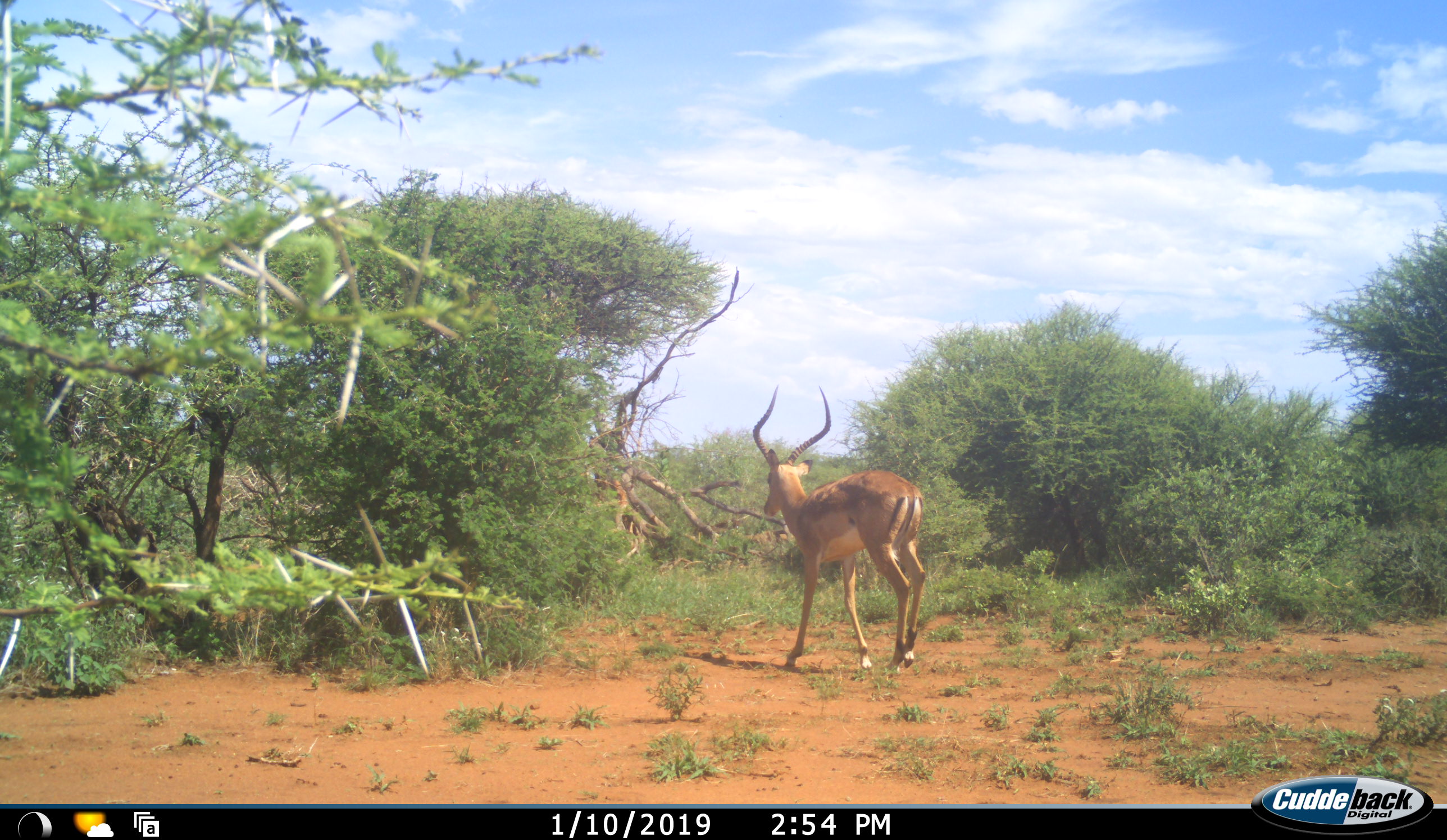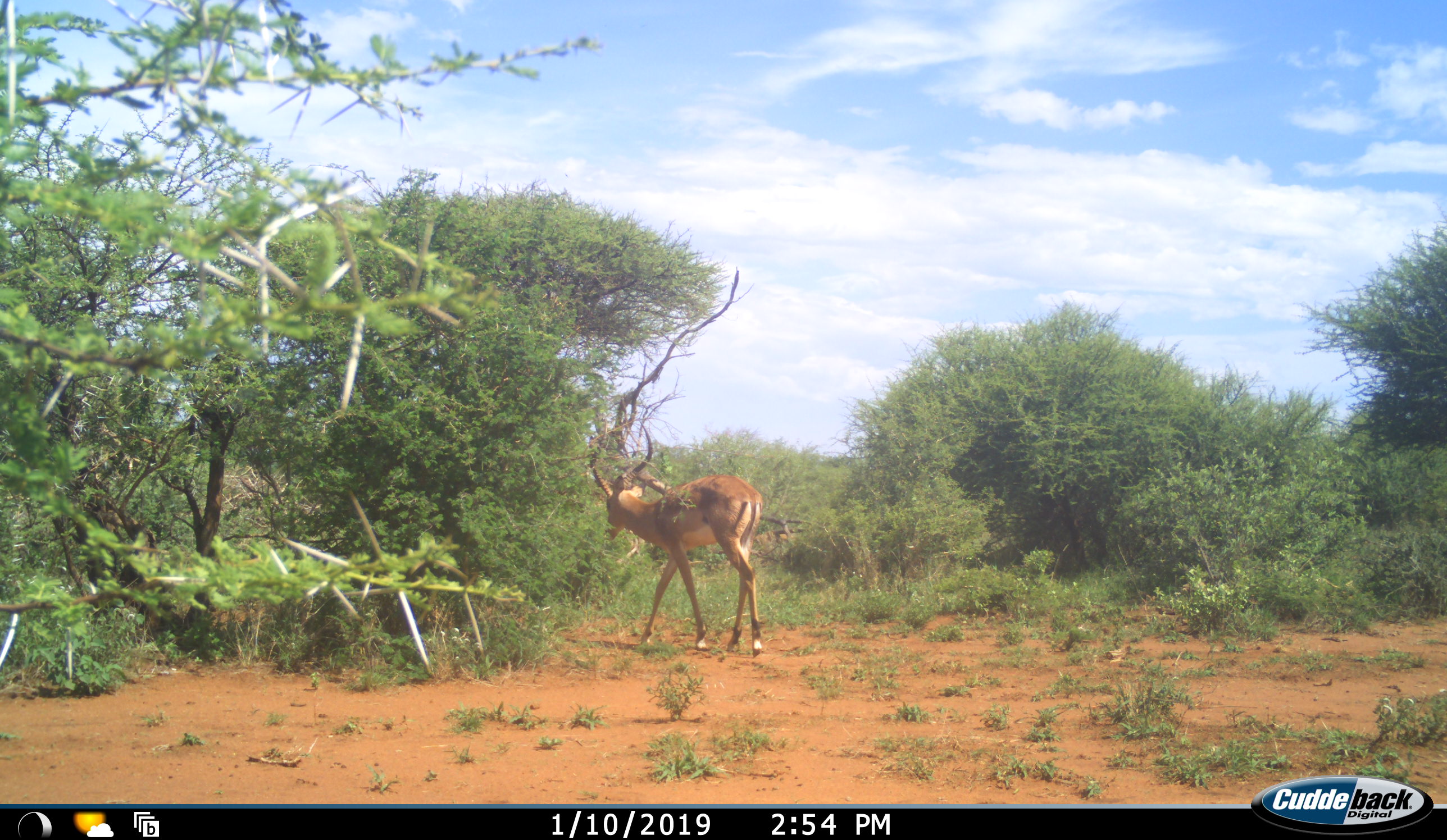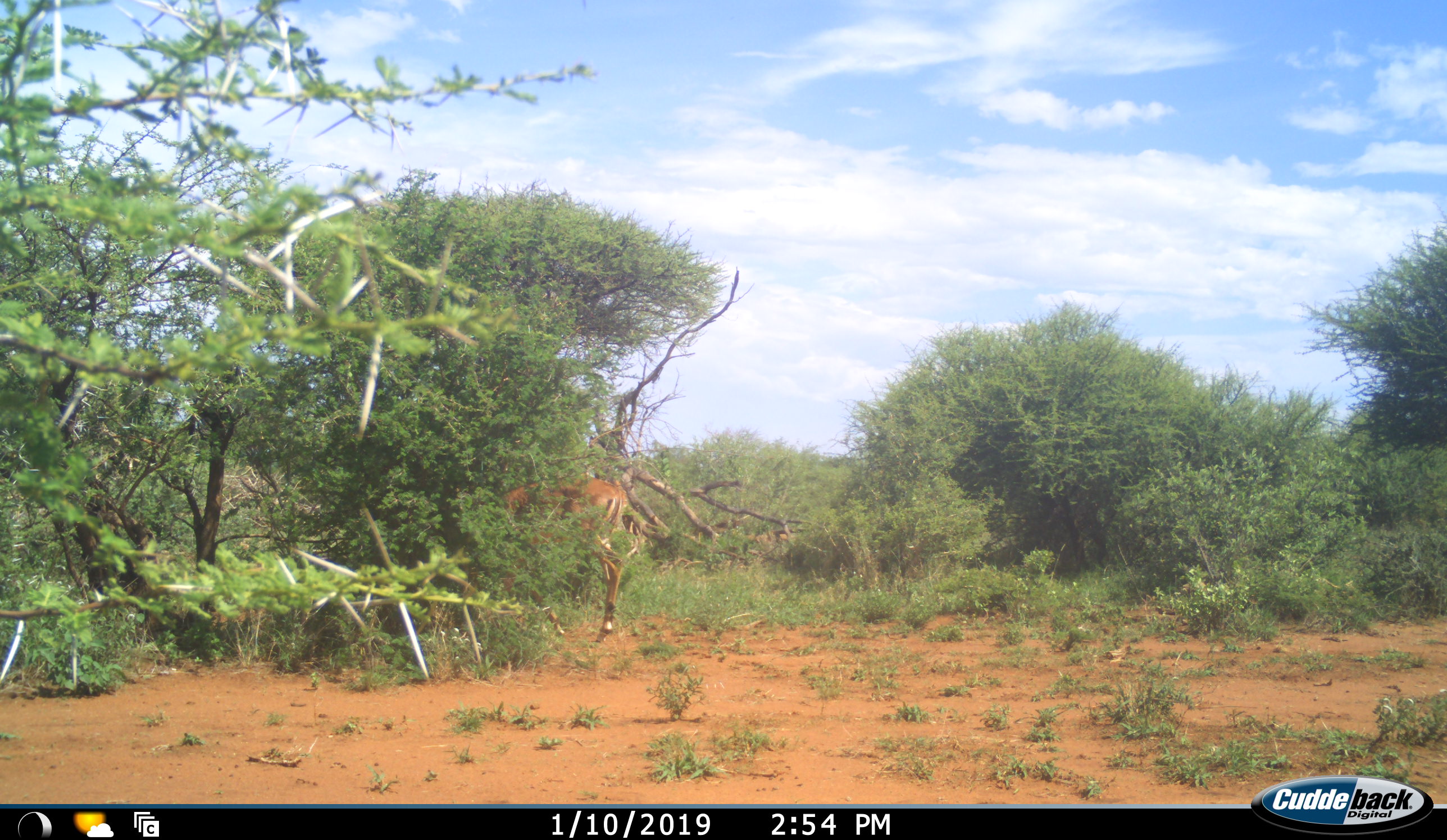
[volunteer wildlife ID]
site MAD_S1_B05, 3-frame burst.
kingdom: Animalia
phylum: Chordata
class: Mammalia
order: Artiodactyla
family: Bovidae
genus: Aepyceros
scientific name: Aepyceros melampus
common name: impala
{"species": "impala (Aepyceros melampus)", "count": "1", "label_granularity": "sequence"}